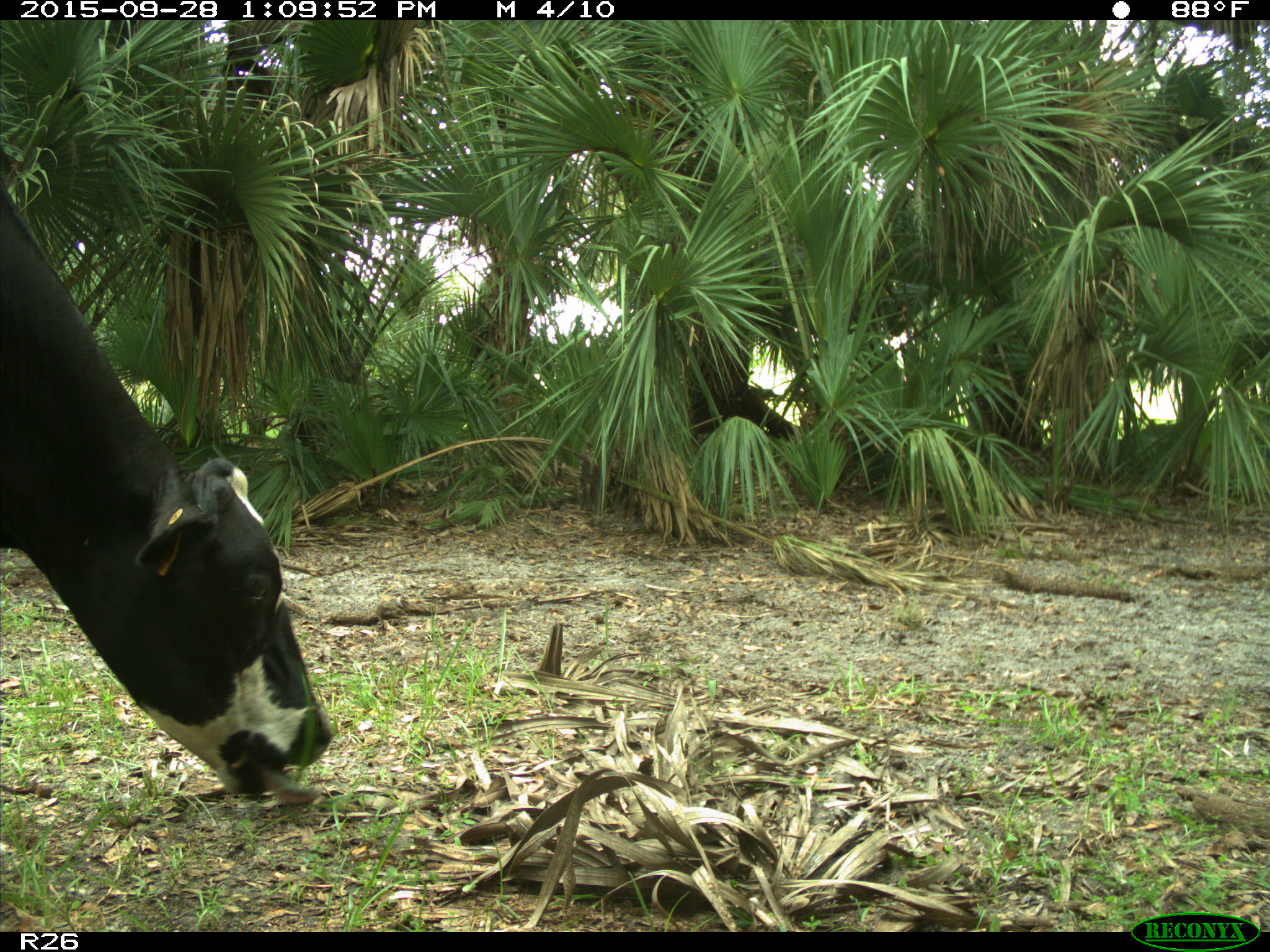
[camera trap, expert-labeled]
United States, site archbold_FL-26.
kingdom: Animalia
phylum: Chordata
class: Mammalia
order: Artiodactyla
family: Bovidae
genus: Bos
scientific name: Bos taurus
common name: domestic cow